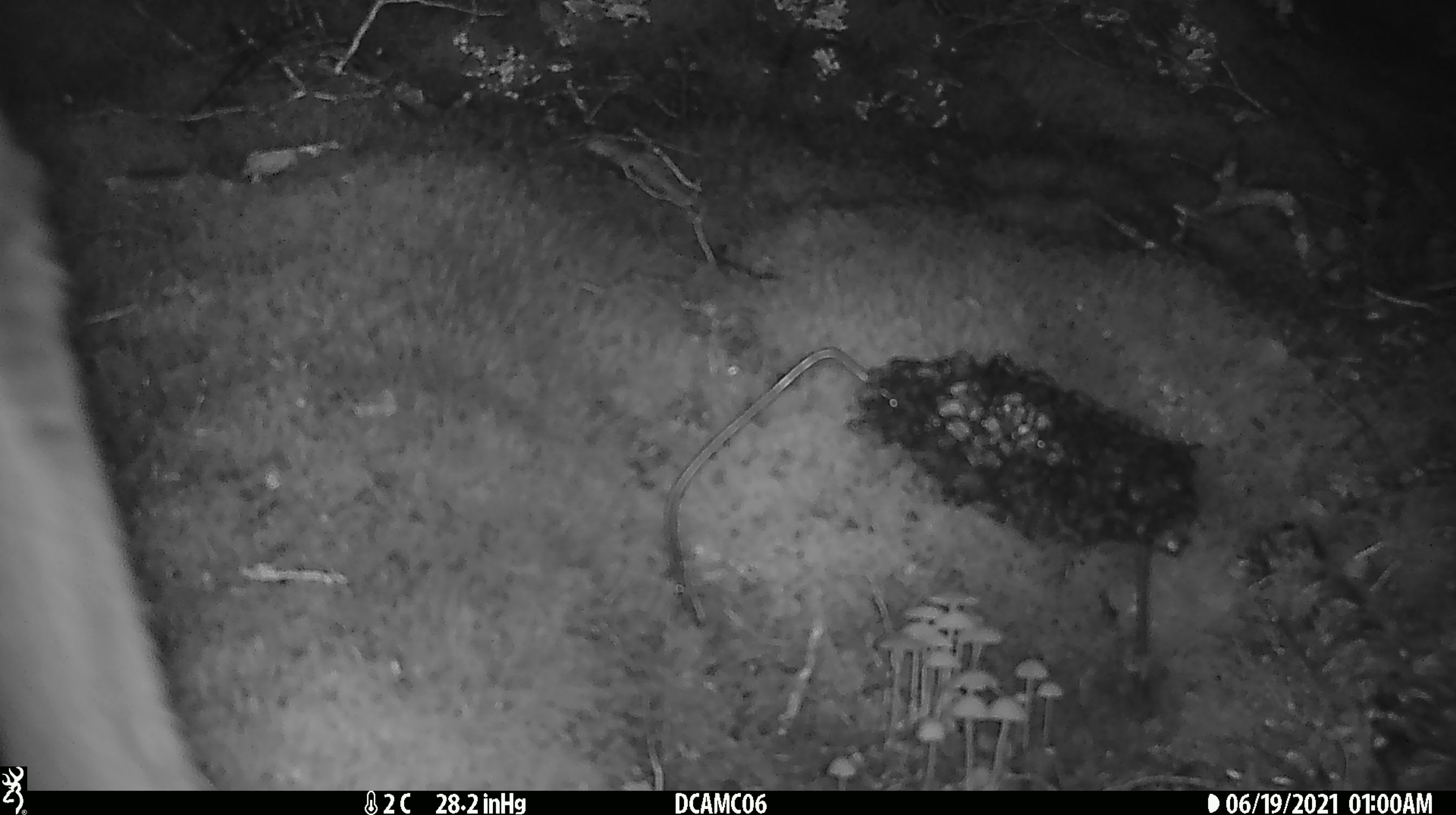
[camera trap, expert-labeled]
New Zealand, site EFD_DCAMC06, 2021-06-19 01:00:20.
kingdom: Animalia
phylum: Chordata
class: Mammalia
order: Artiodactyla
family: Cervidae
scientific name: Cervidae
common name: deer